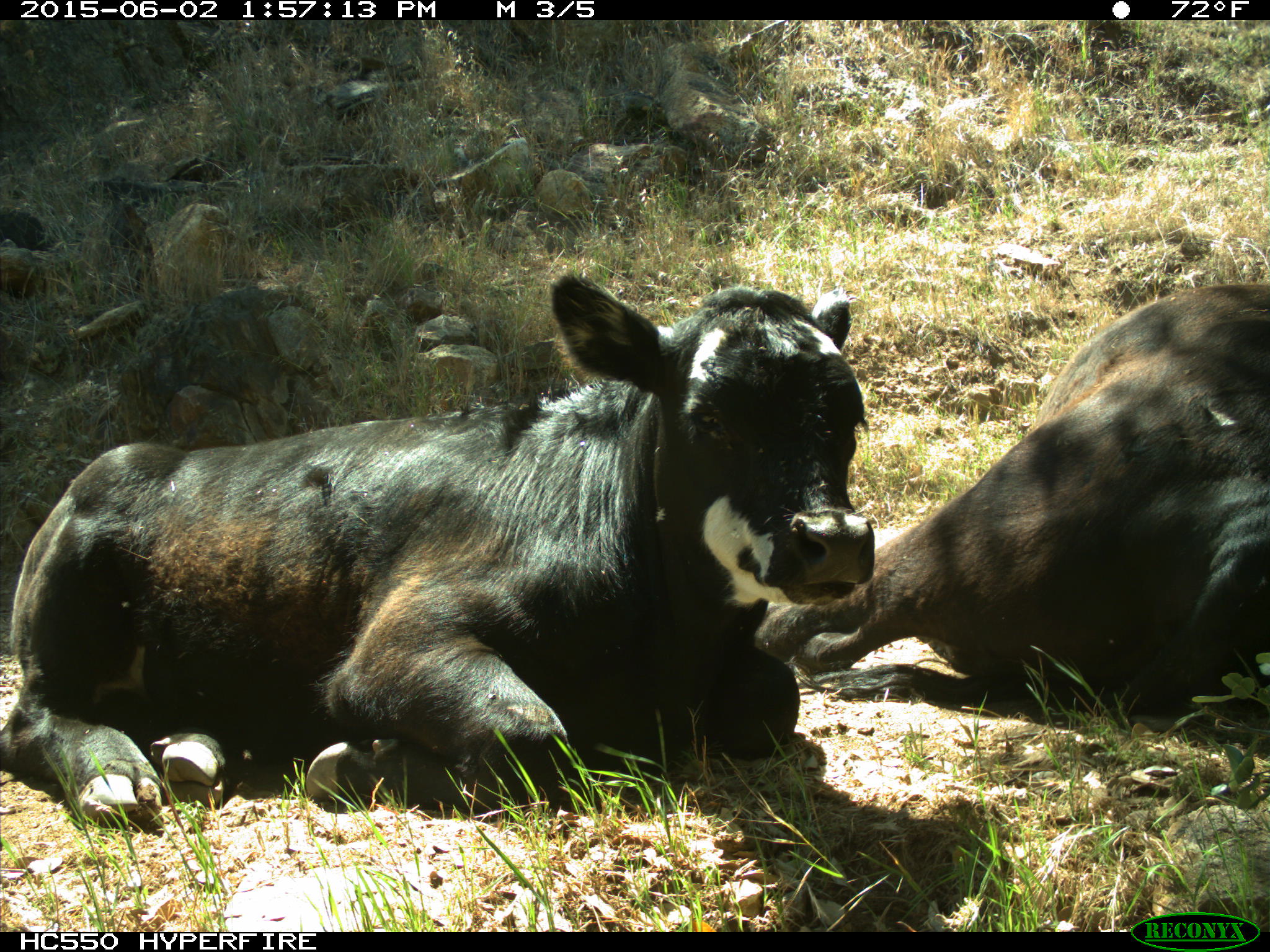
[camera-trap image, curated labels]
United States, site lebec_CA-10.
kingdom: Animalia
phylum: Chordata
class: Mammalia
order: Artiodactyla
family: Bovidae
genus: Bos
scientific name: Bos taurus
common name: domestic cow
Bos taurus (domestic cow).